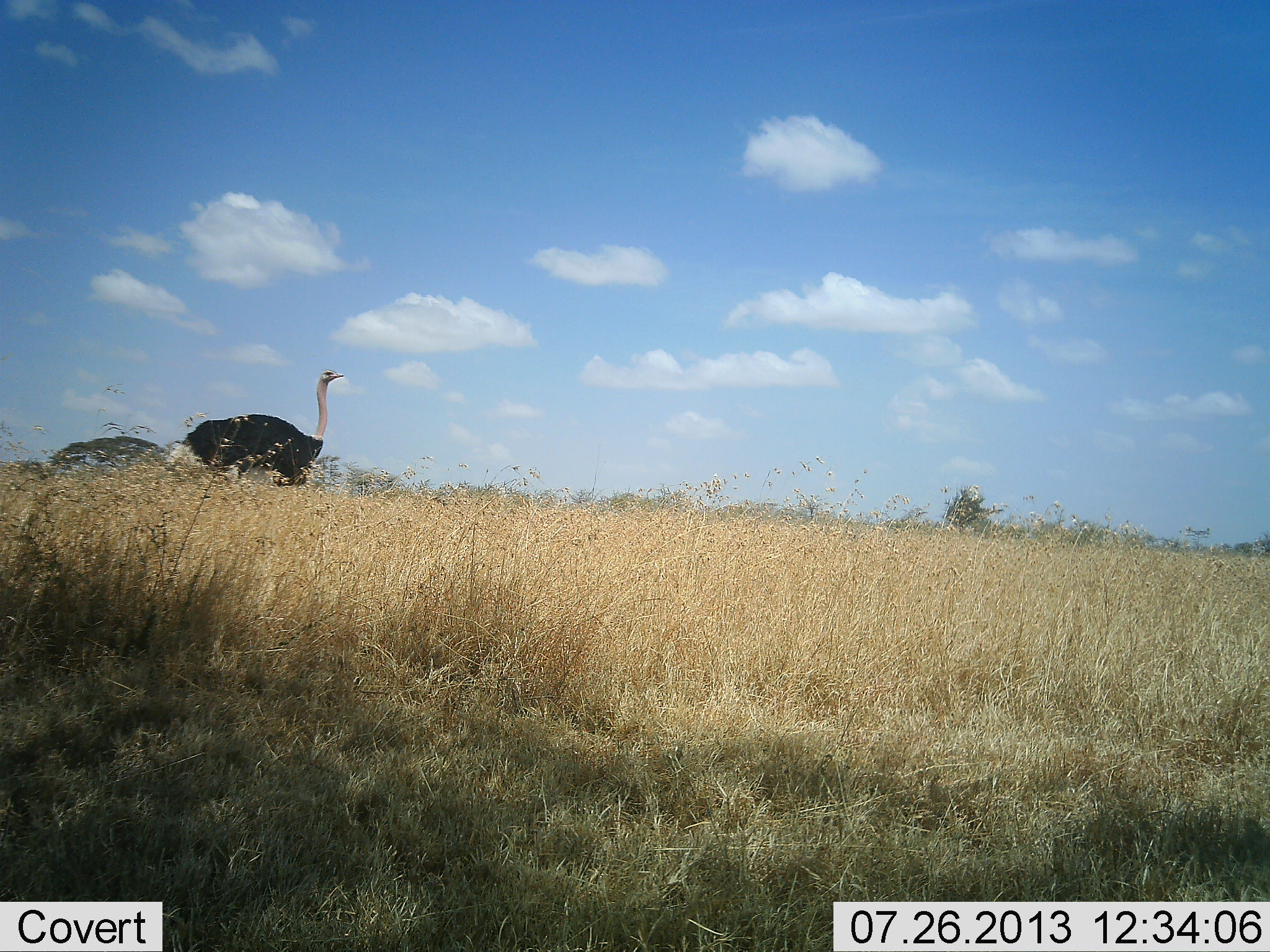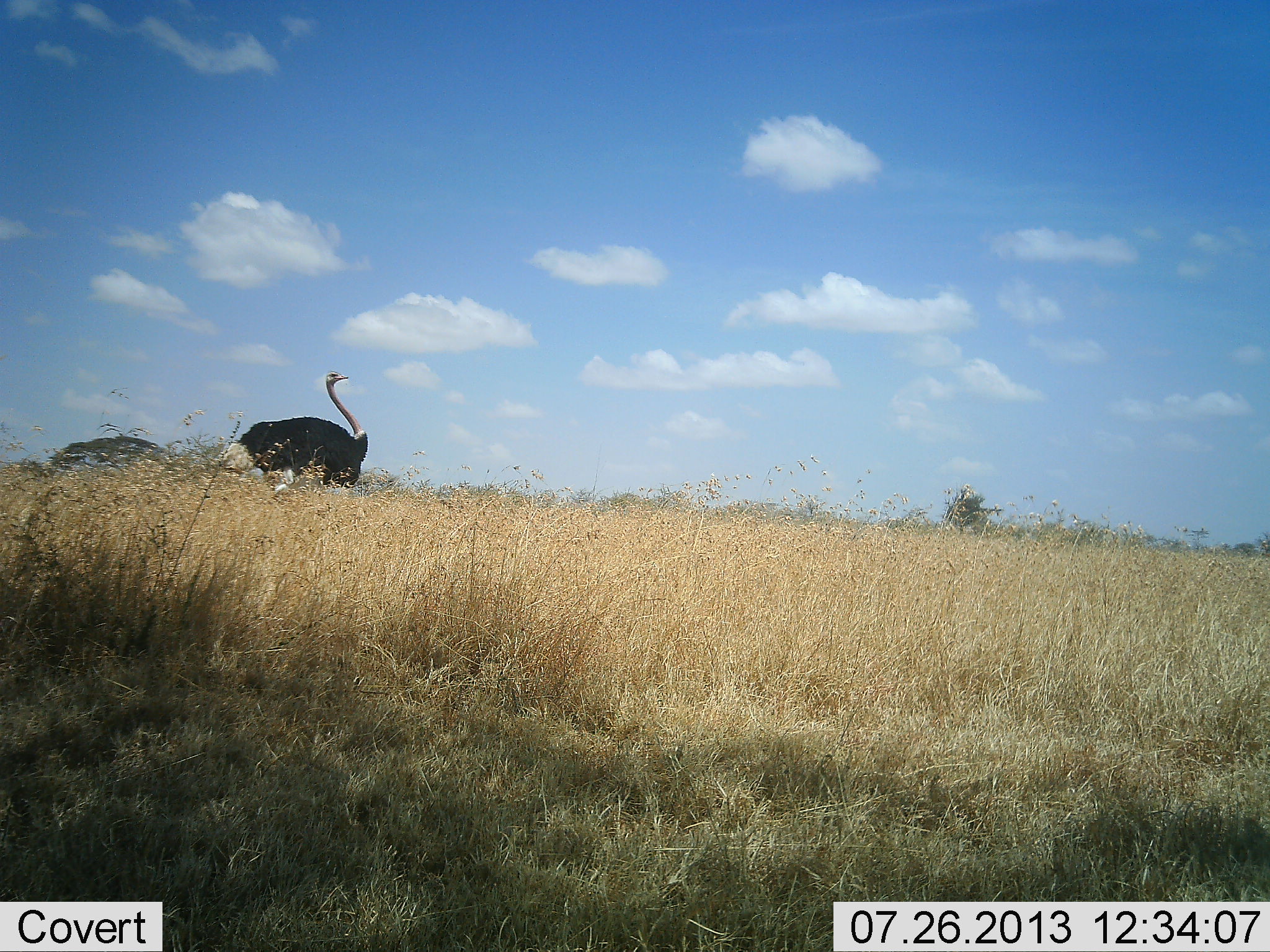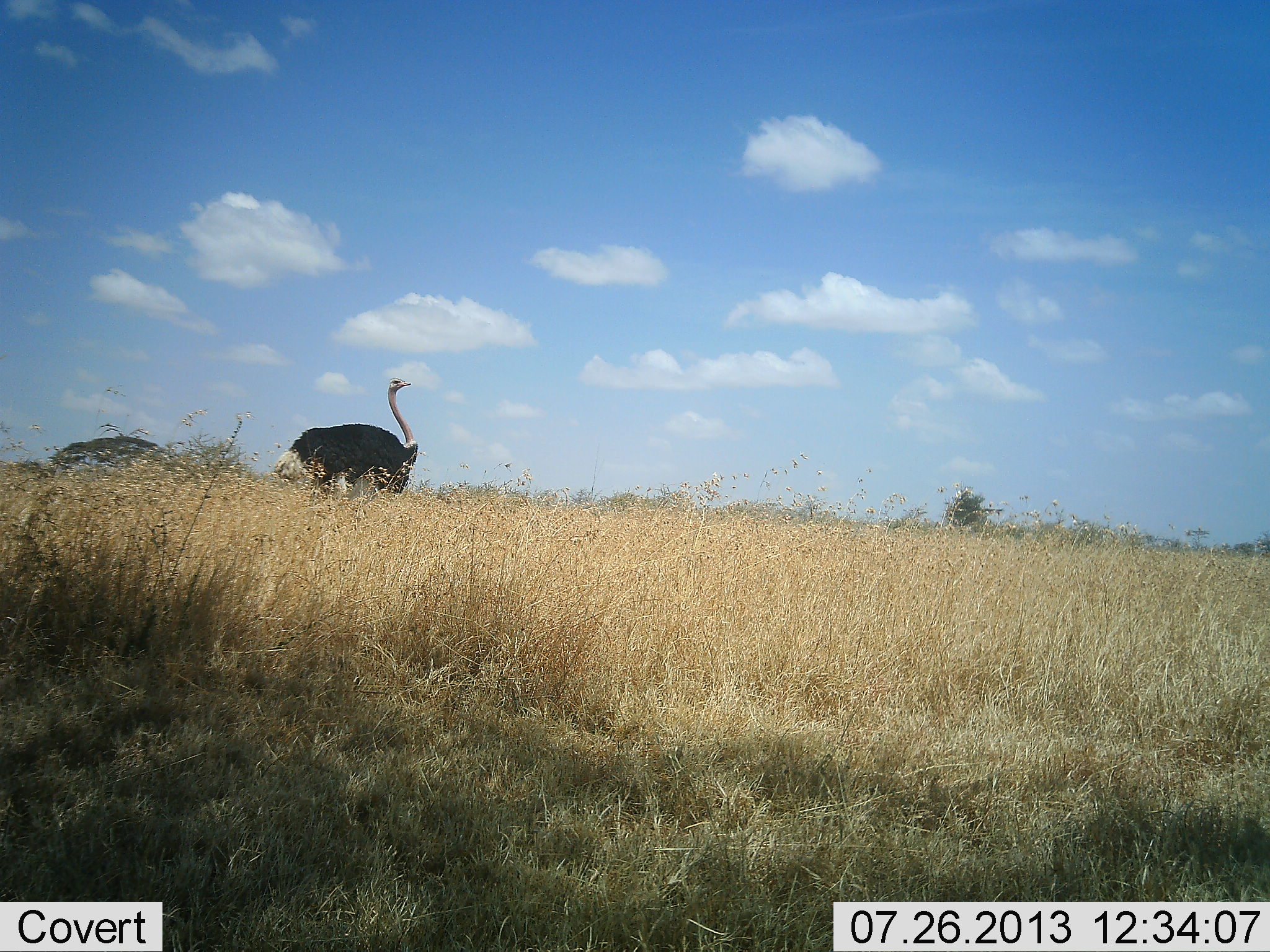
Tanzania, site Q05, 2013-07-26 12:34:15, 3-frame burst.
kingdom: Animalia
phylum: Chordata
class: Aves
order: Struthioniformes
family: Struthionidae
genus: Struthio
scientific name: Struthio camelus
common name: ostrich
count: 1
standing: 5%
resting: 0%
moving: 97%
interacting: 0%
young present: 0%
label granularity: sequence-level